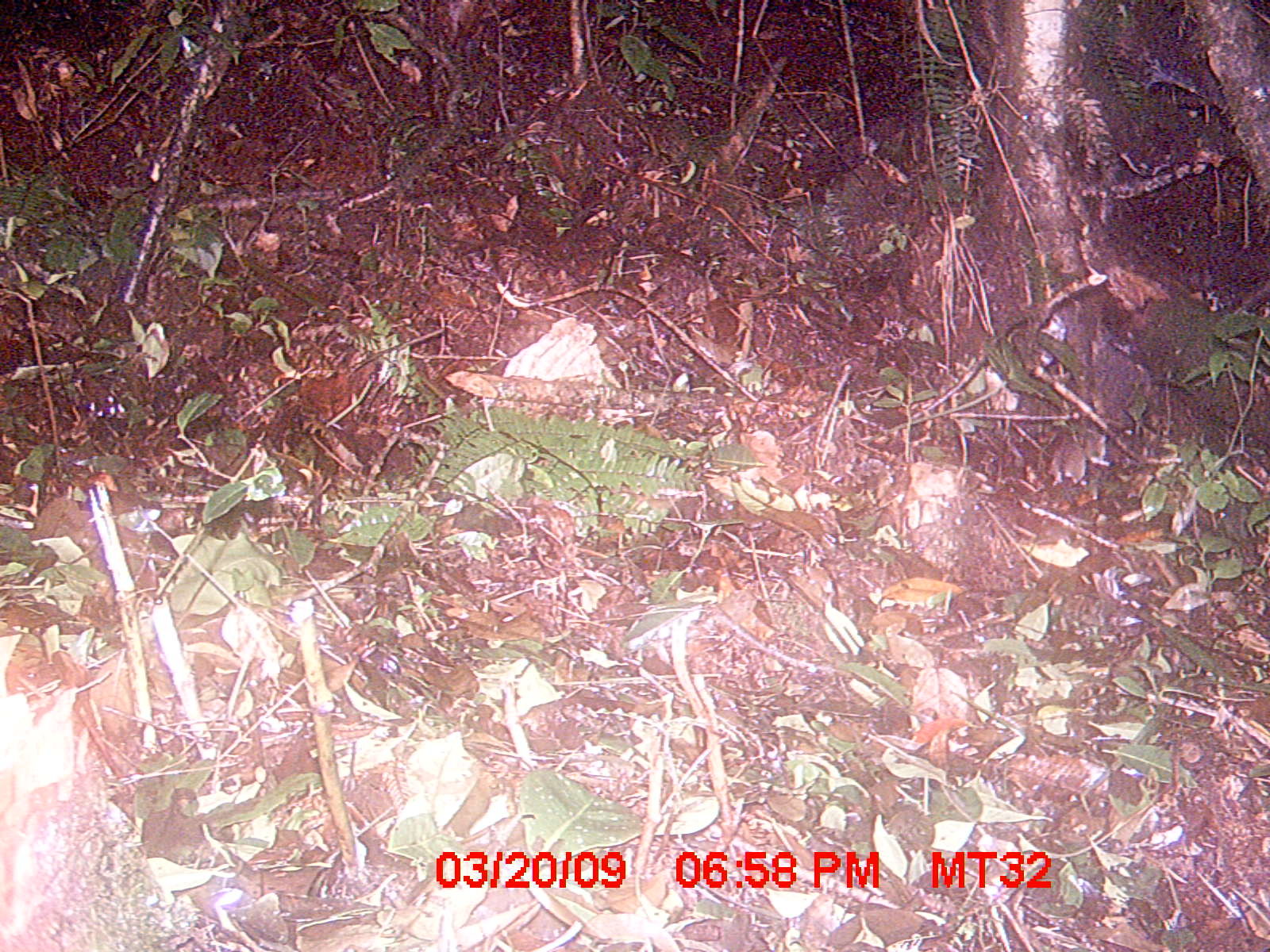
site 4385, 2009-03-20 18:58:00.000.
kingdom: Animalia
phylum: Chordata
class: Mammalia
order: Rodentia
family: Nesomyidae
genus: Eliurus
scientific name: Eliurus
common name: eliurus rat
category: eliurus sp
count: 1